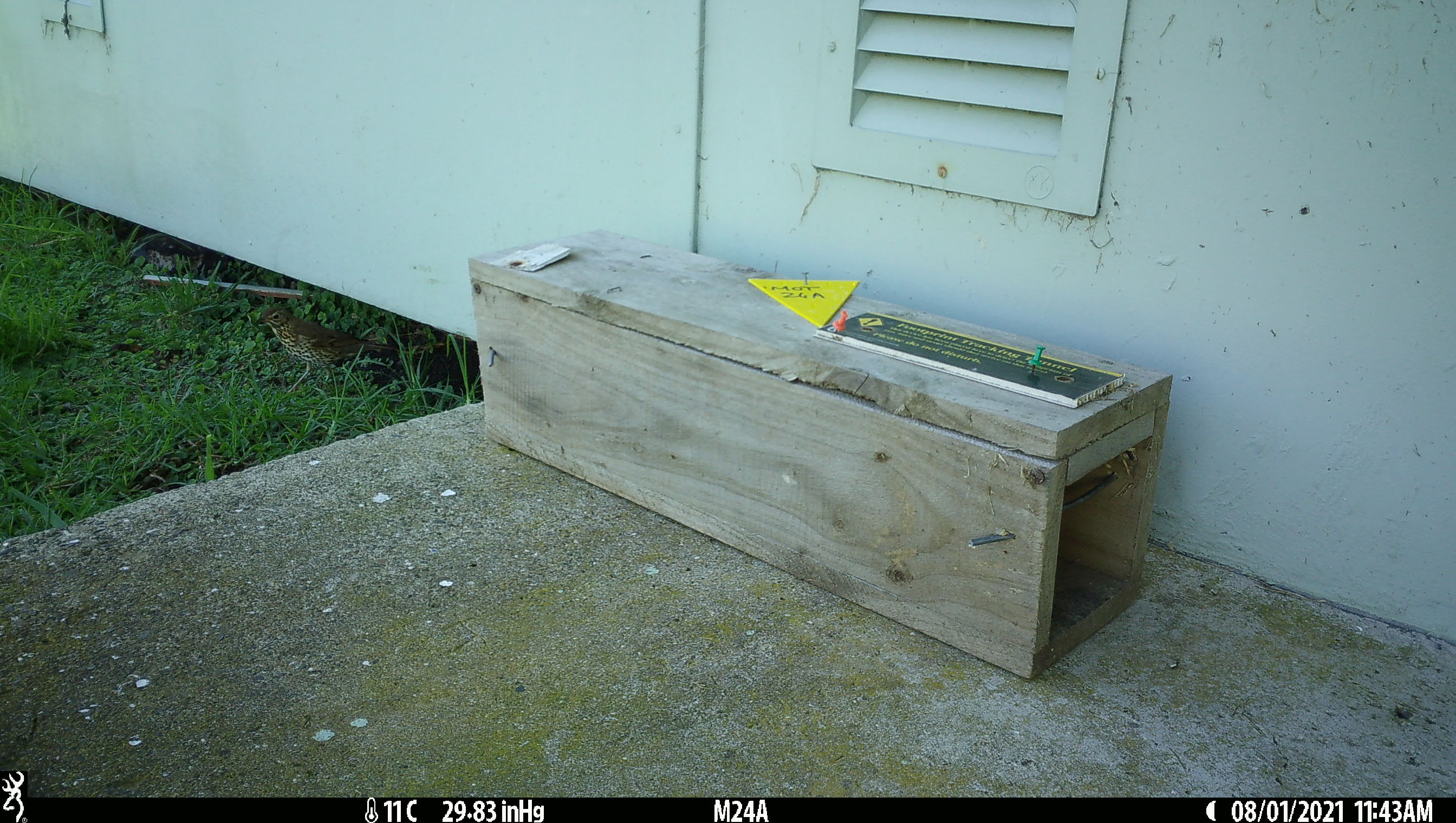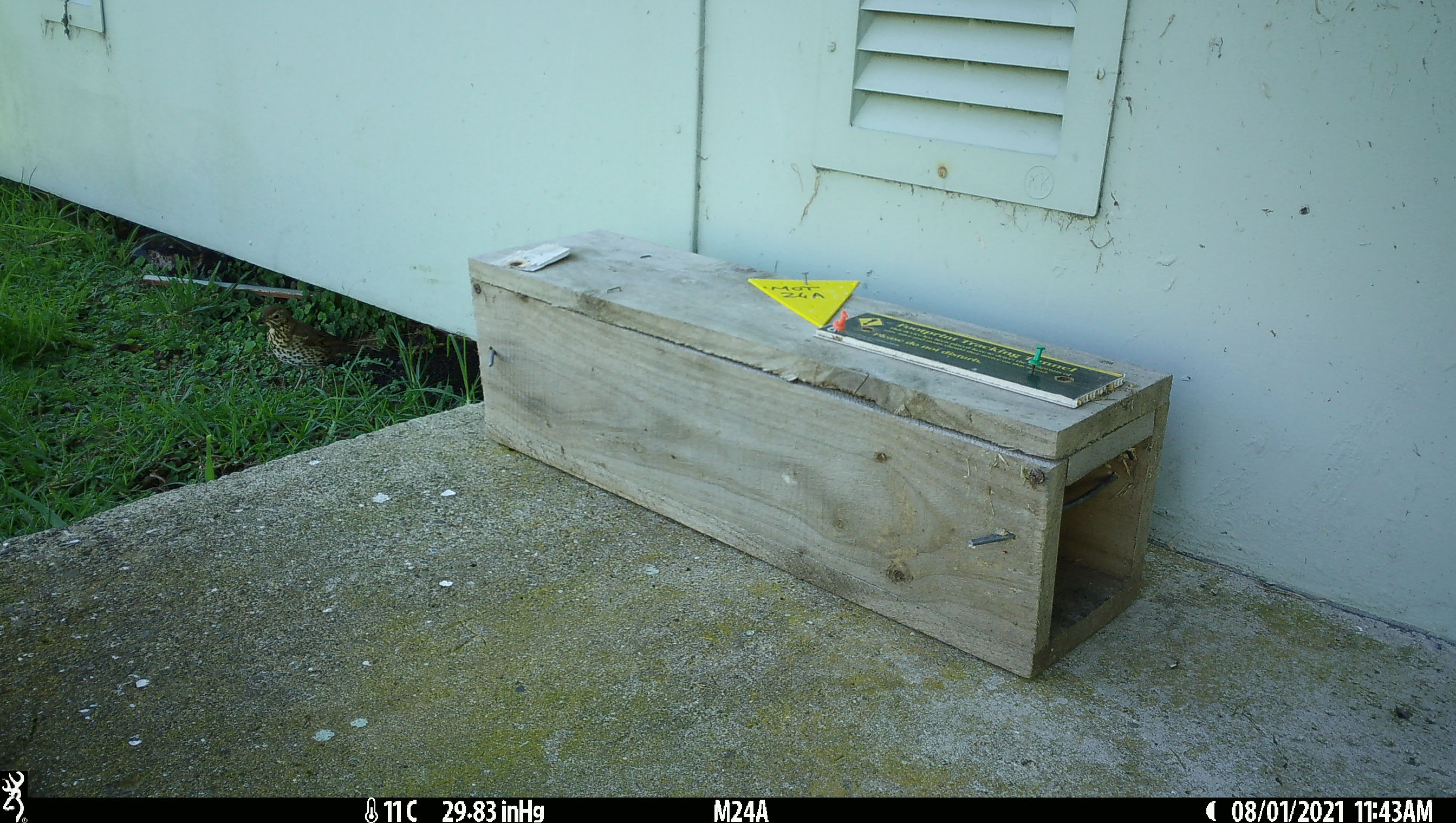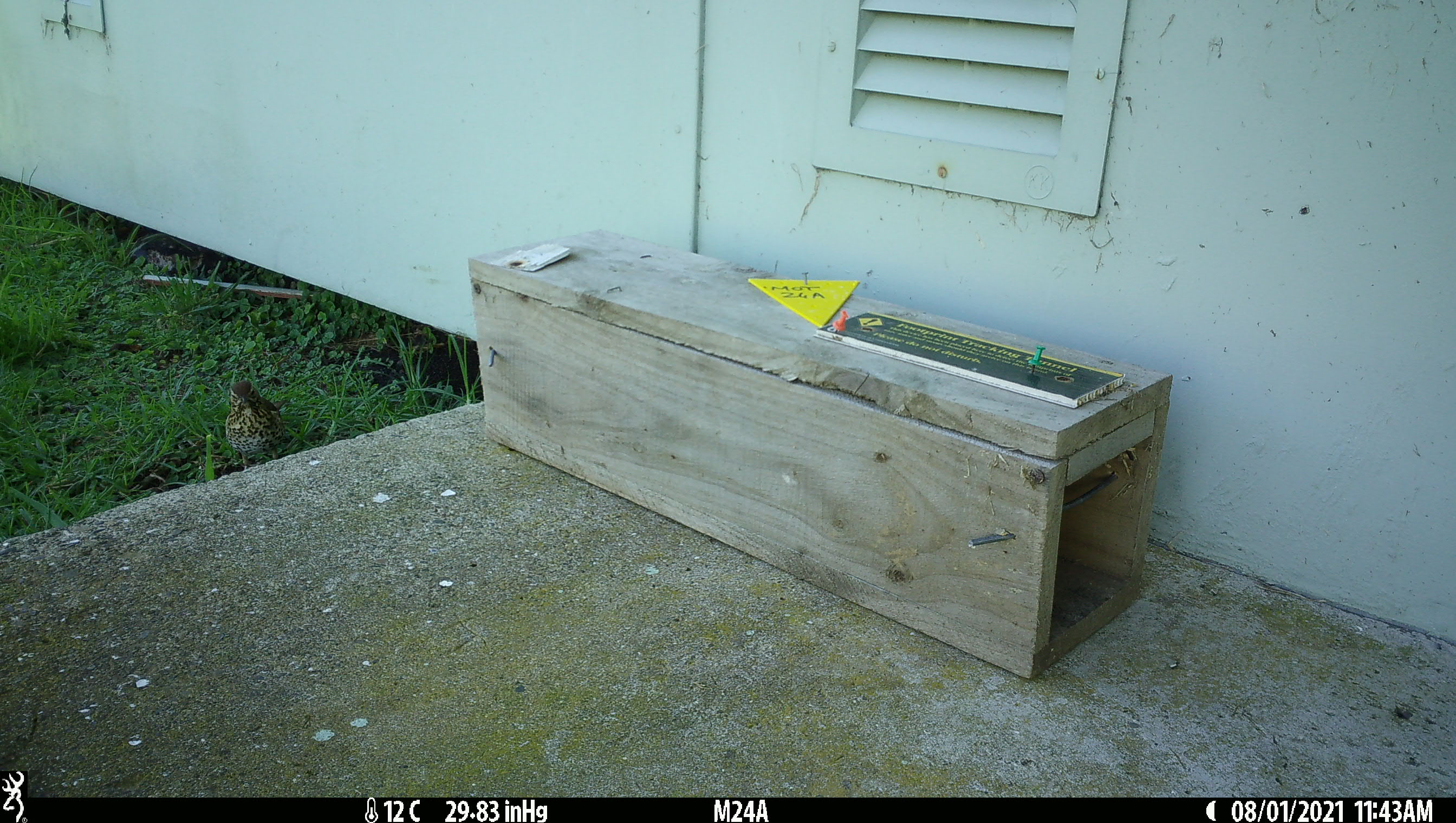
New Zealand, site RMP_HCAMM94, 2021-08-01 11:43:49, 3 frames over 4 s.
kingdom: Animalia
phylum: Chordata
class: Aves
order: Passeriformes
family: Turdidae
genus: Turdus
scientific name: Turdus philomelos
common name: song thrush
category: thrush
Thrush (song thrush) (Turdus philomelos).